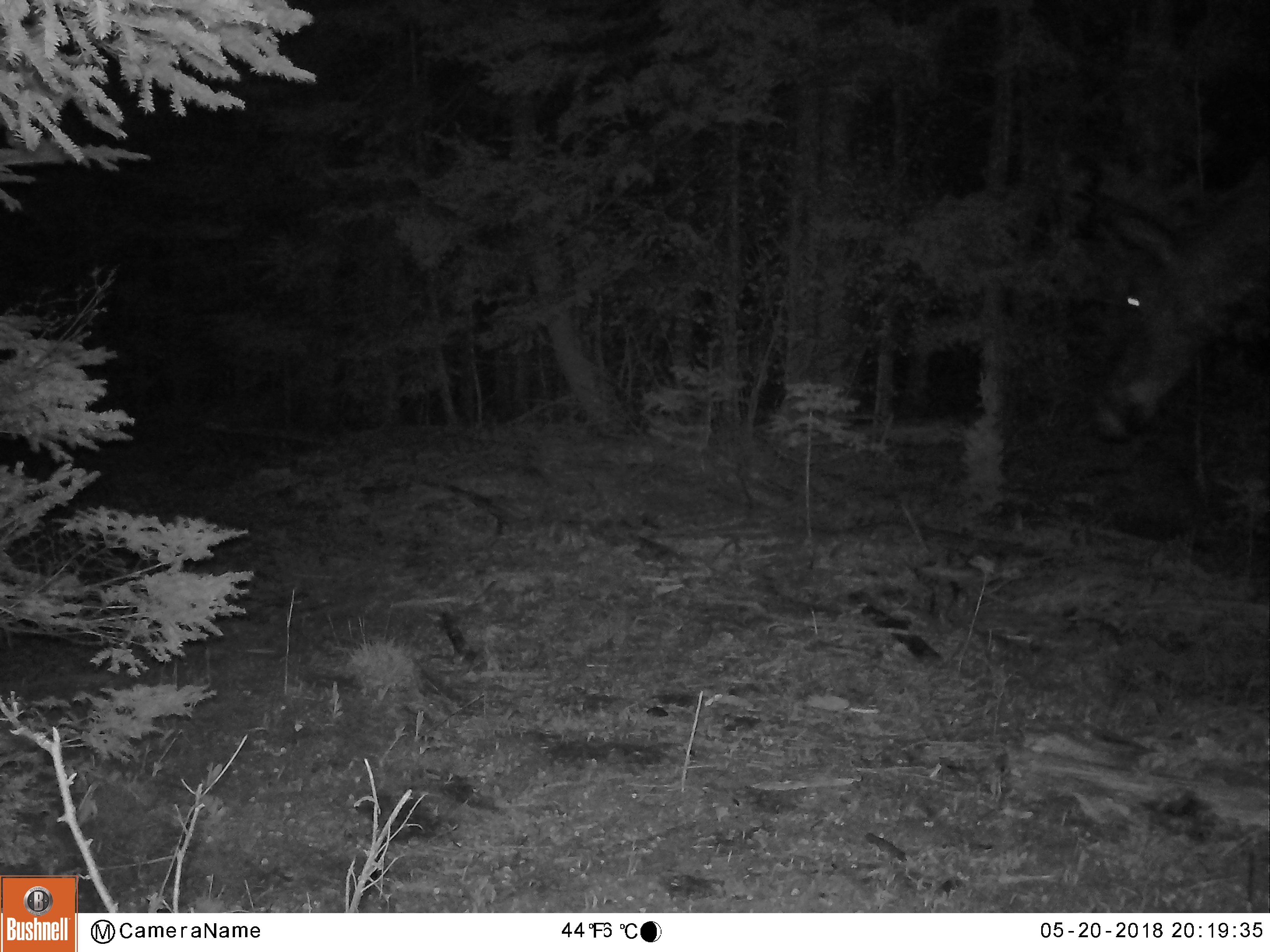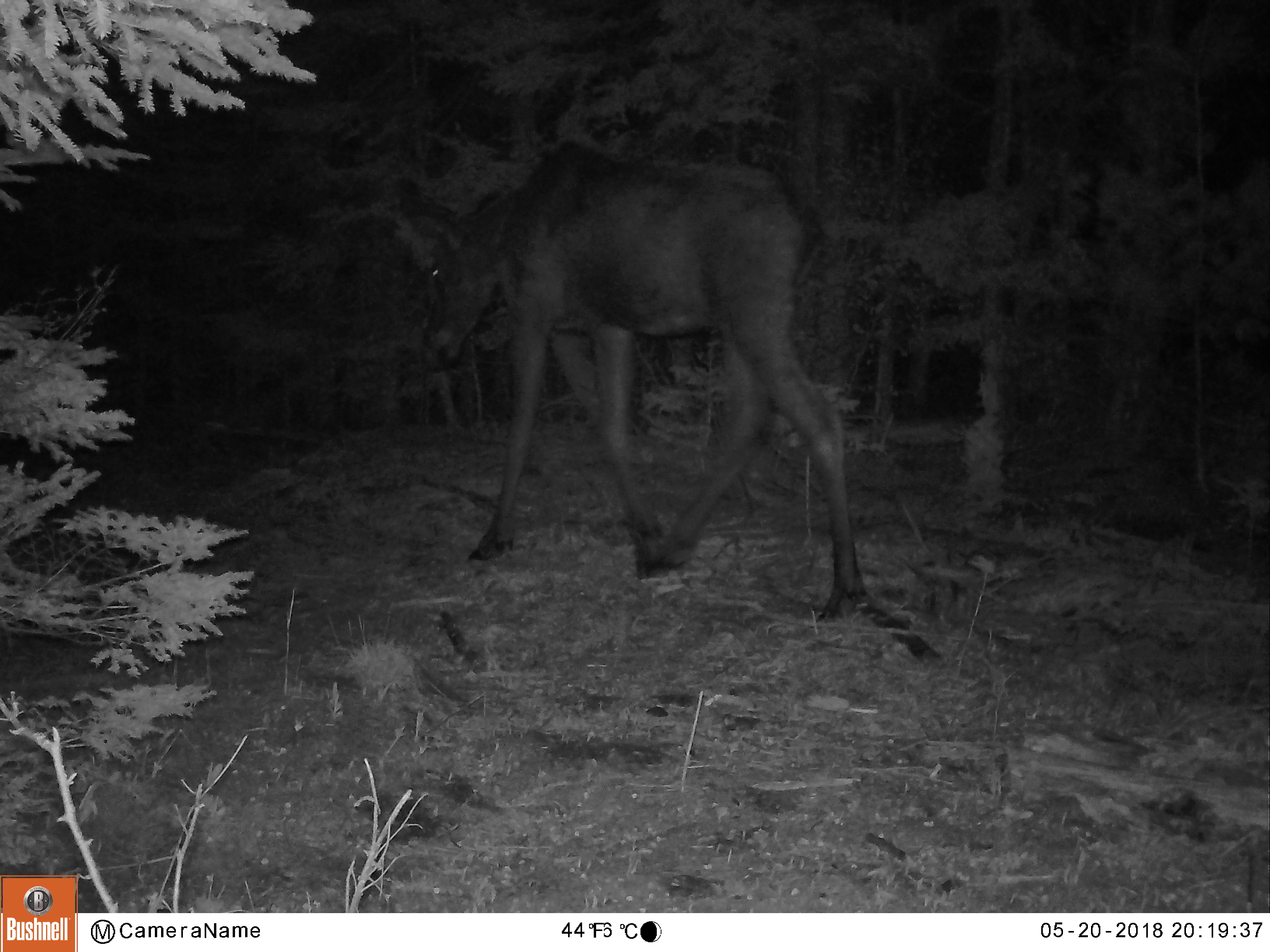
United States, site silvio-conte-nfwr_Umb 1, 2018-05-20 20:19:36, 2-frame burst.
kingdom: Animalia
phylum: Chordata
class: Mammalia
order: Artiodactyla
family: Cervidae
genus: Alces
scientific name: Alces alces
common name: moose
Moose (Alces alces).